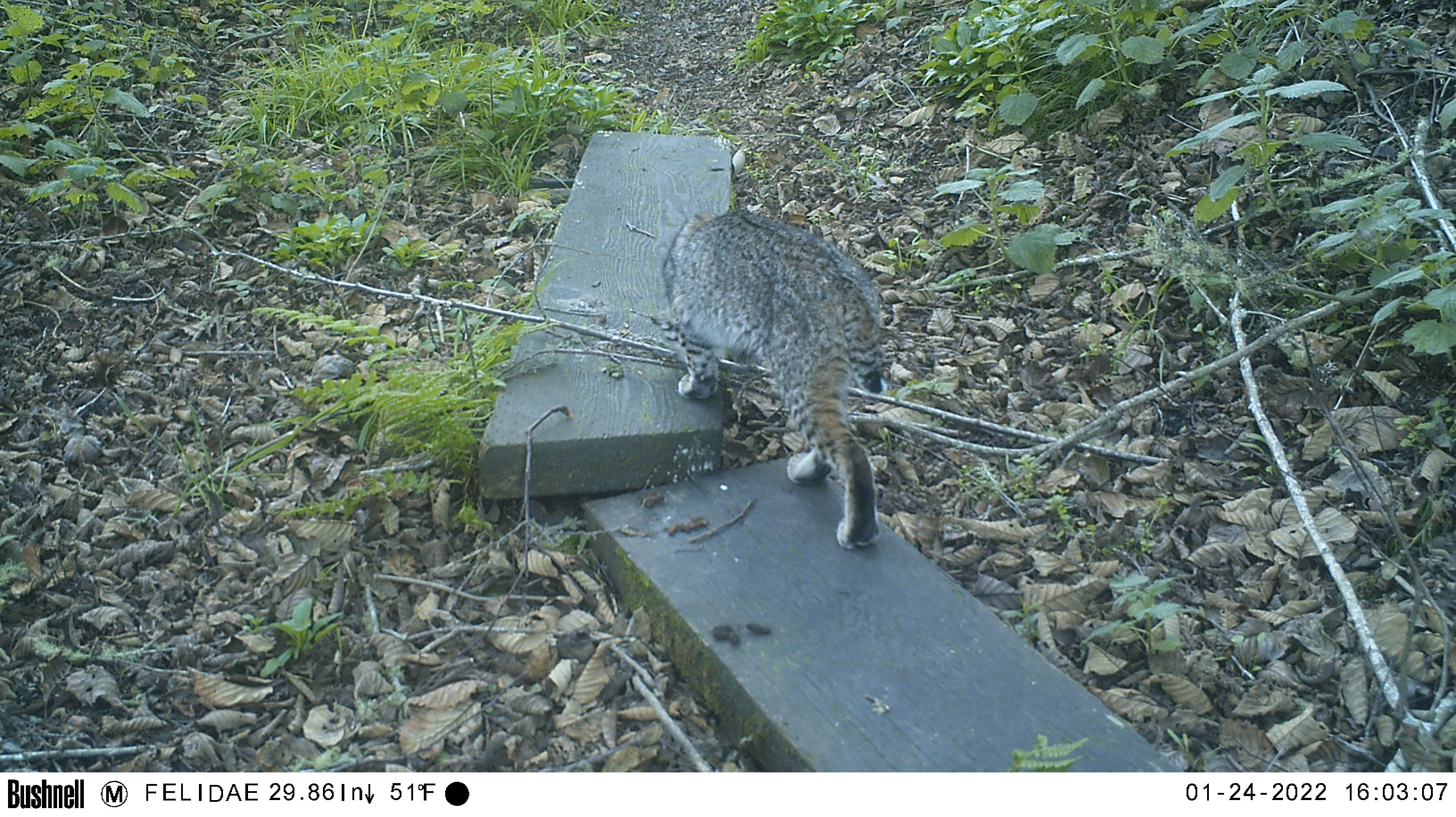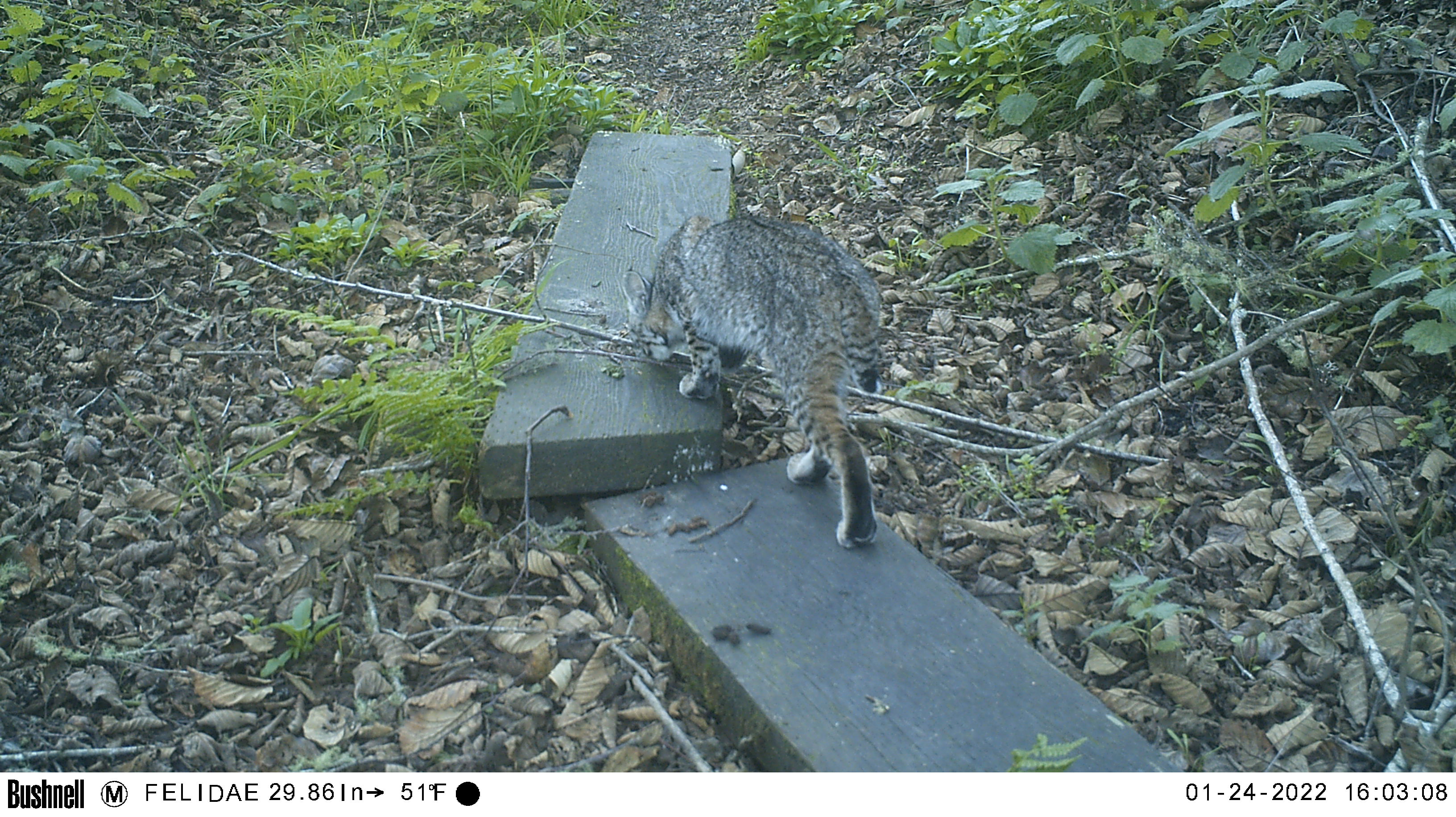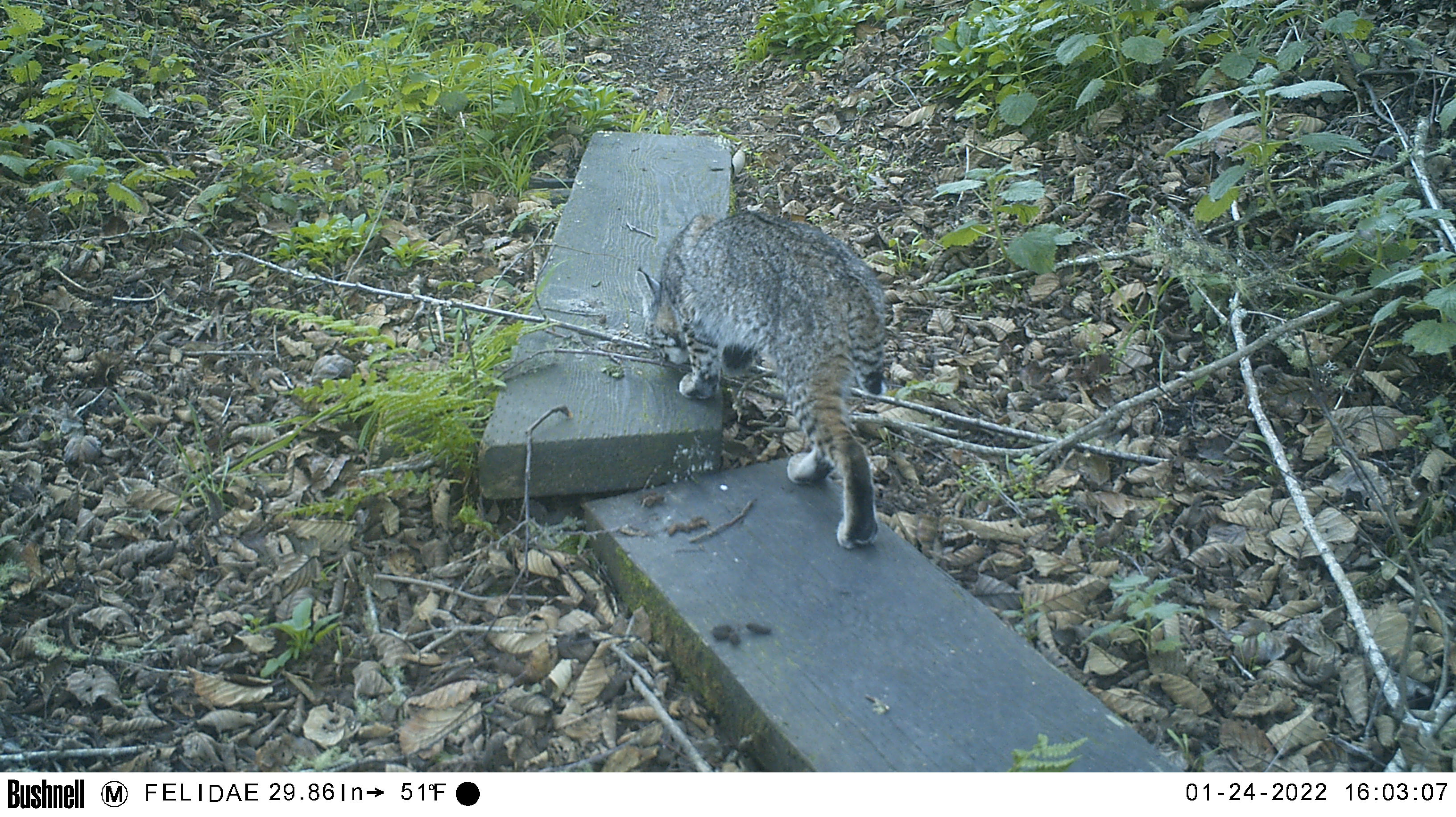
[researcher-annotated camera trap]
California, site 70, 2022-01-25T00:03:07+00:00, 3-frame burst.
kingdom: Animalia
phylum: Chordata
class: Mammalia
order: Carnivora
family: Felidae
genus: Lynx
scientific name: Lynx rufus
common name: bobcat